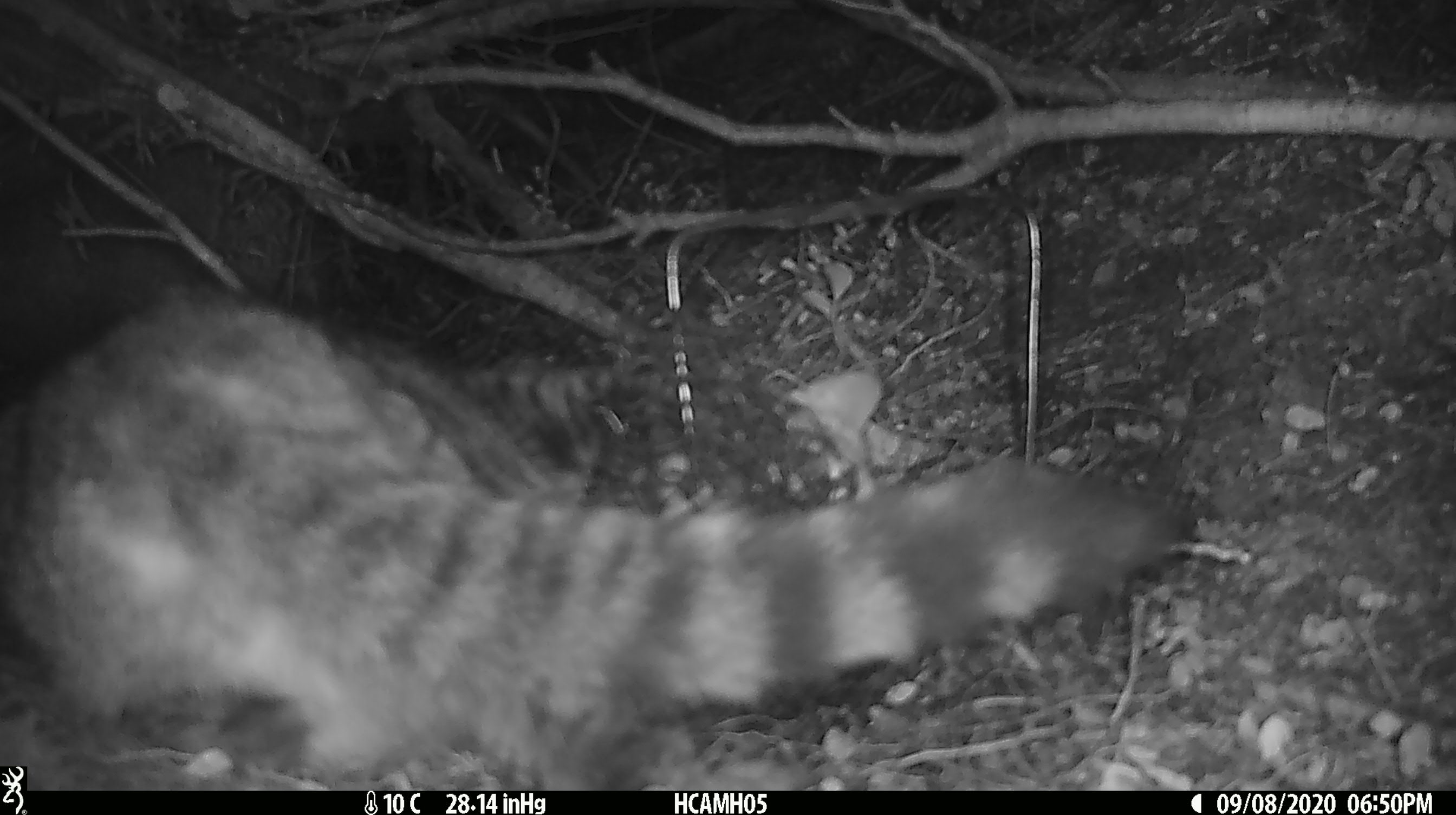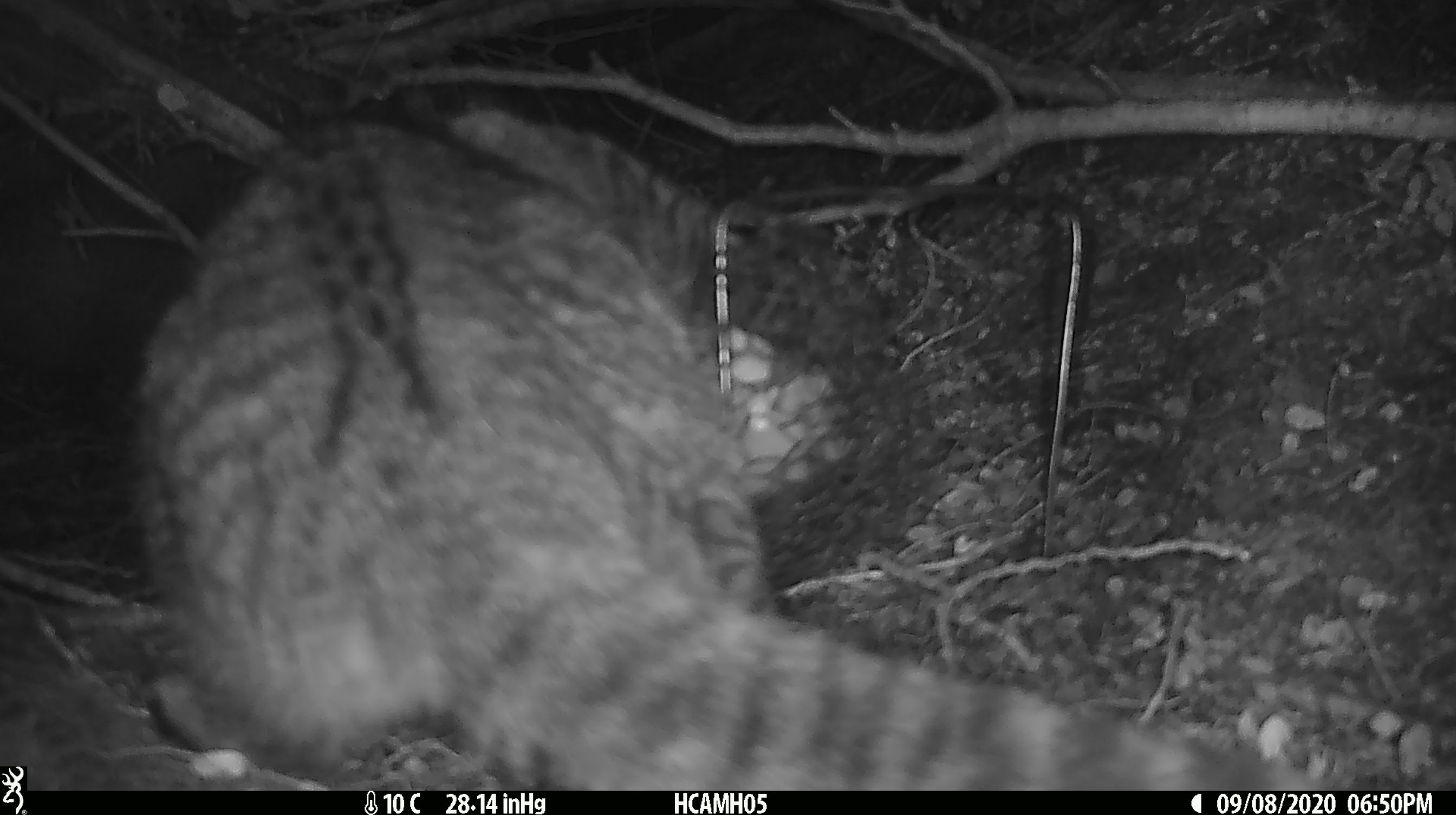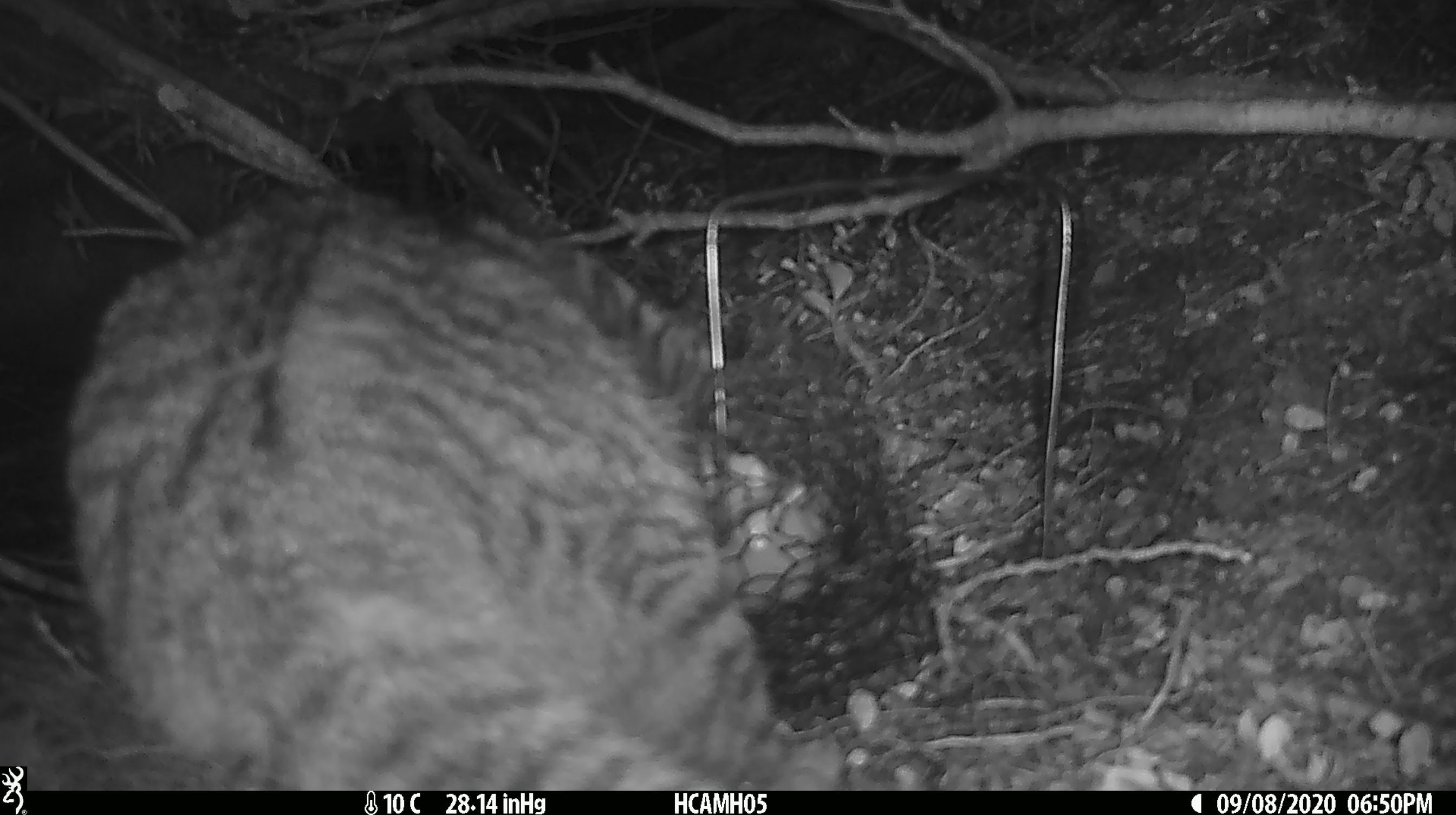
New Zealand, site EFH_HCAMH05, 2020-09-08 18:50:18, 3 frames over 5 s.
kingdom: Animalia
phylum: Chordata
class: Mammalia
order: Carnivora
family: Felidae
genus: Felis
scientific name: Felis catus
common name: domestic cat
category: cat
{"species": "cat (domestic cat) (Felis catus)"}